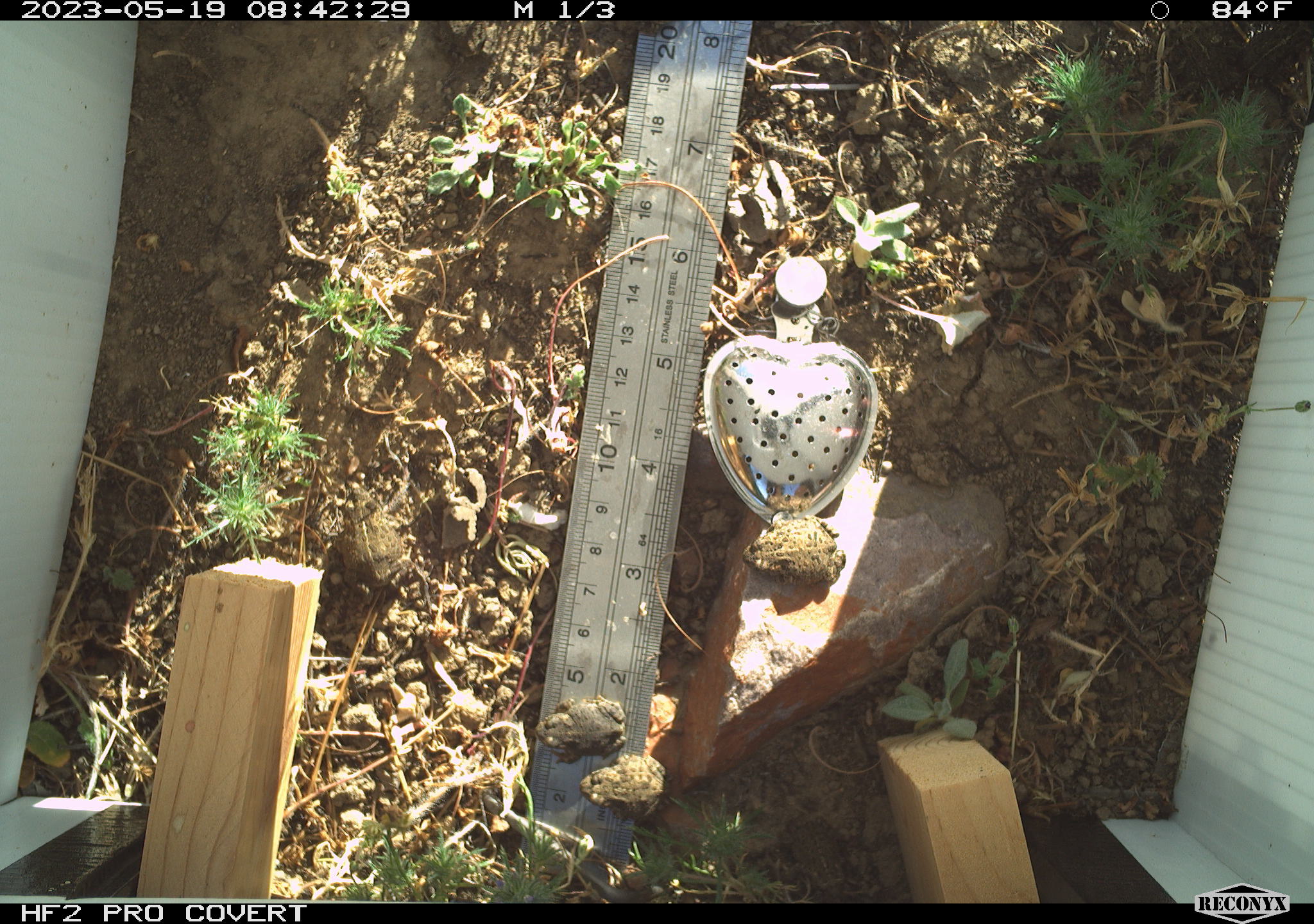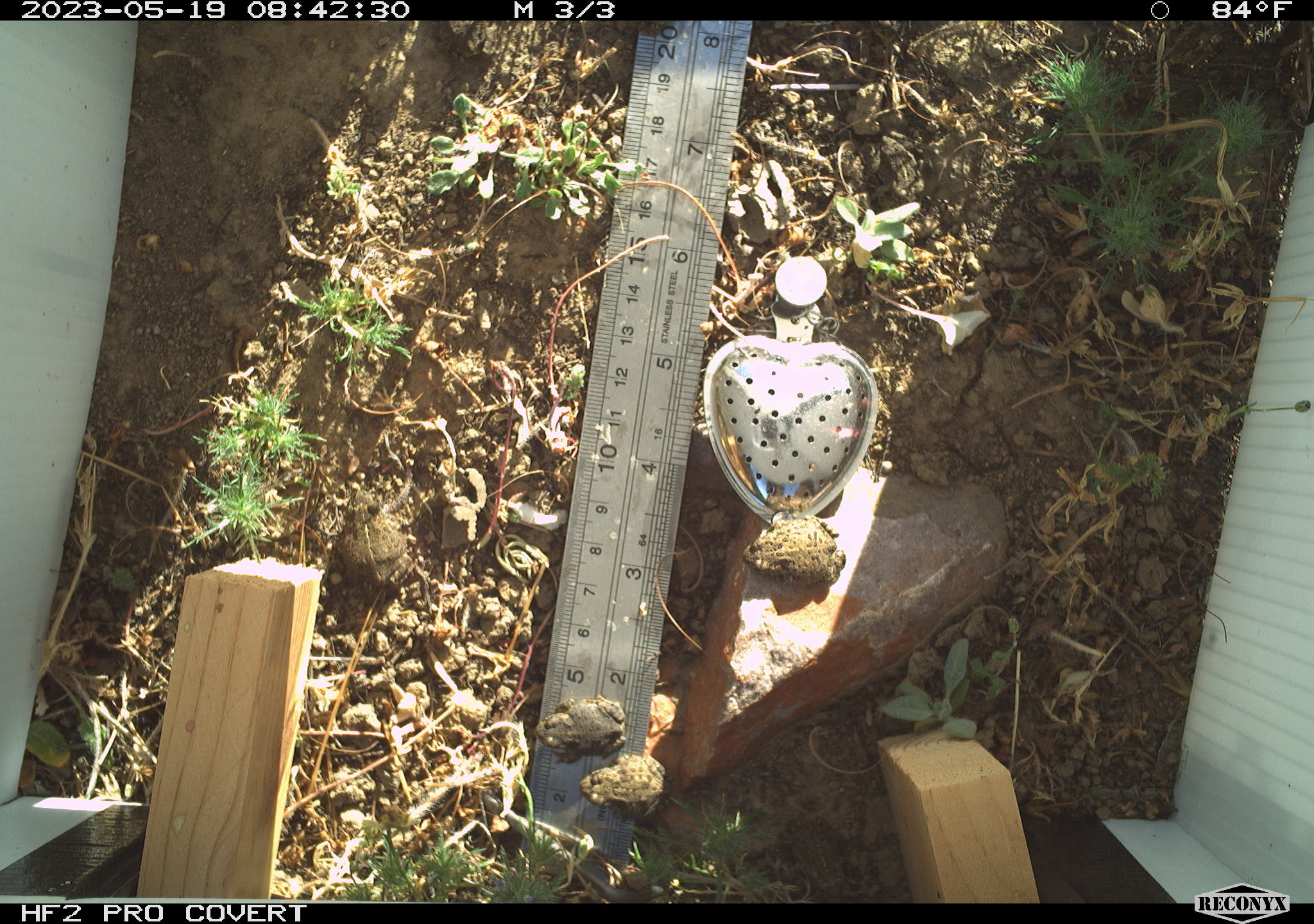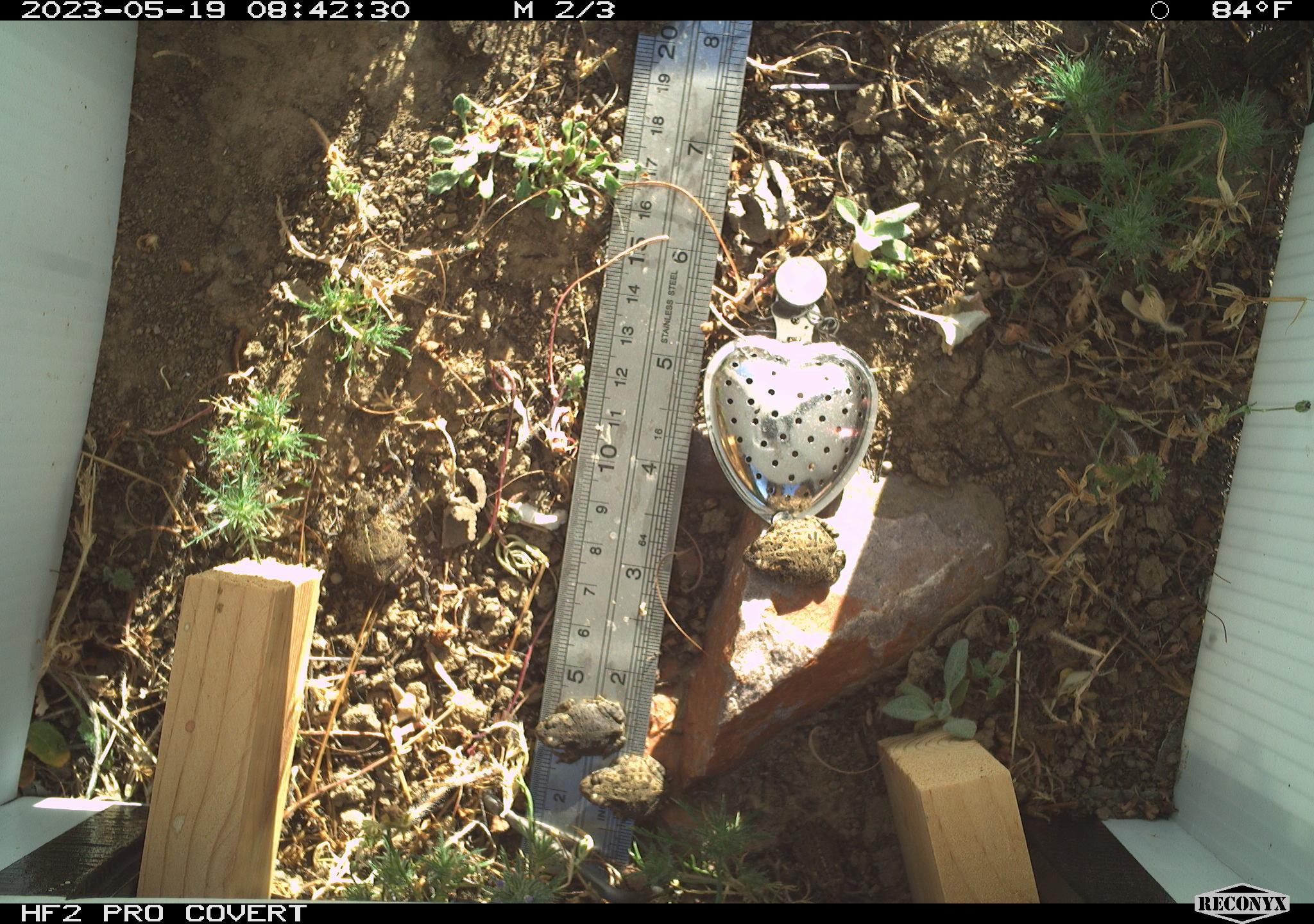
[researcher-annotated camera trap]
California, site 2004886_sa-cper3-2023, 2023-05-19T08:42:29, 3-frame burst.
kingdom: Animalia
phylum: Chordata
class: Amphibia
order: Anura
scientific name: Anura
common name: frogs